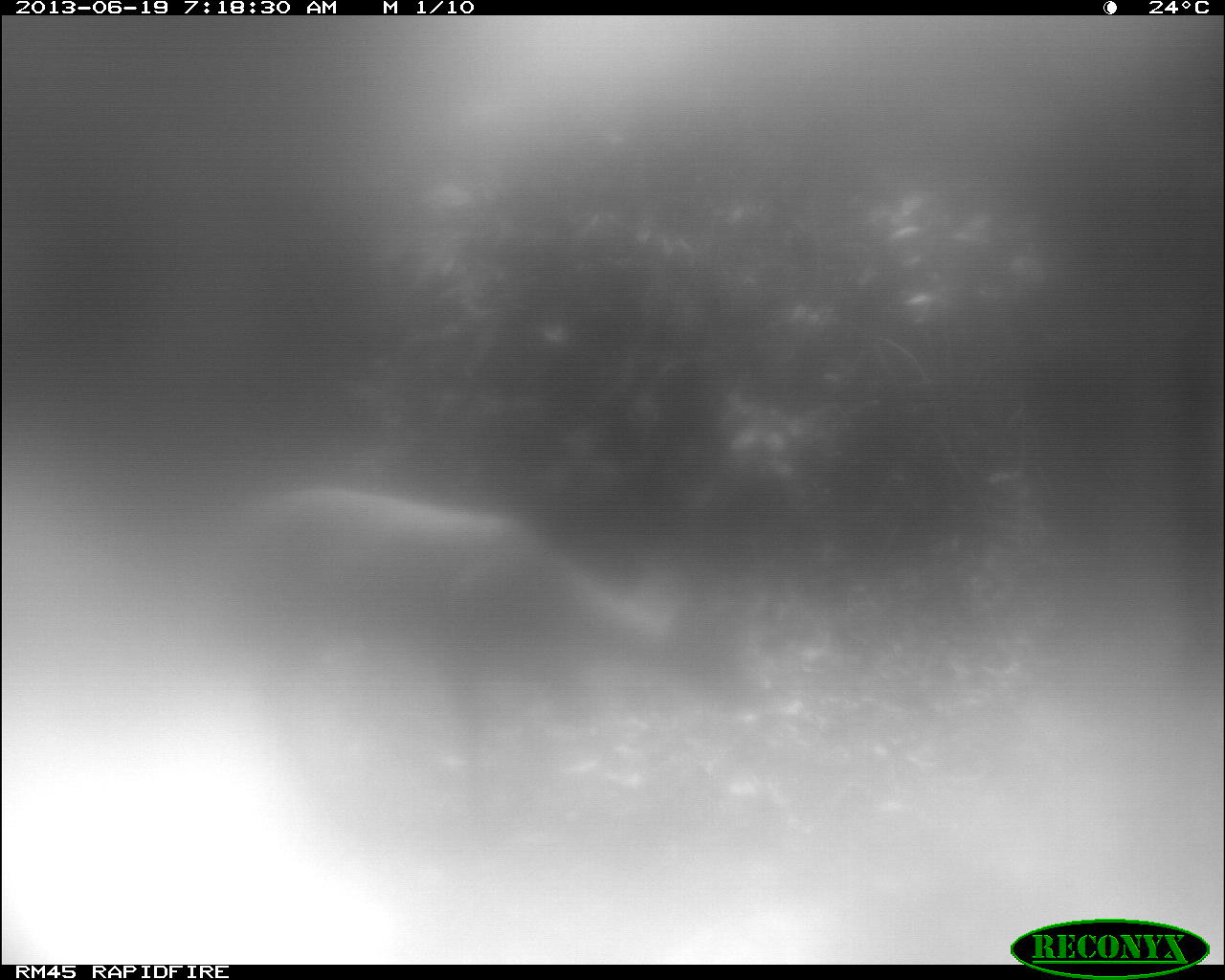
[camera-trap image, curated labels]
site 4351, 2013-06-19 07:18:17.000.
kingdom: Animalia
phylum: Chordata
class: Mammalia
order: Artiodactyla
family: Cervidae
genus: Mazama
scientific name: Mazama temama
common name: central american red brocket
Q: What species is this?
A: Mazama temama (central american red brocket).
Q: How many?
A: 1.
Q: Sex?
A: Male.